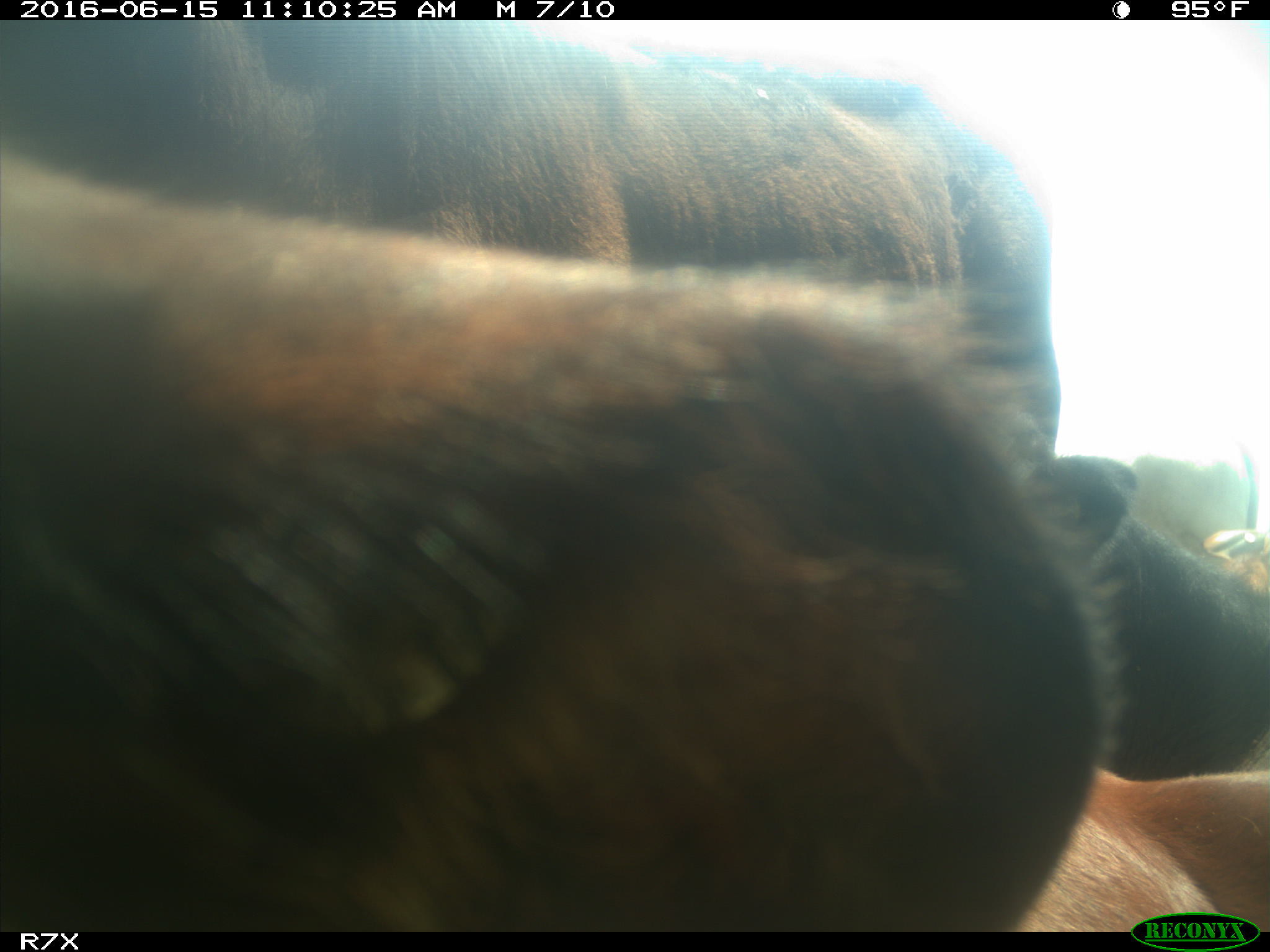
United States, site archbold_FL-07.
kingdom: Animalia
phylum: Chordata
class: Mammalia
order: Artiodactyla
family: Bovidae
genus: Bos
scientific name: Bos taurus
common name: domestic cow